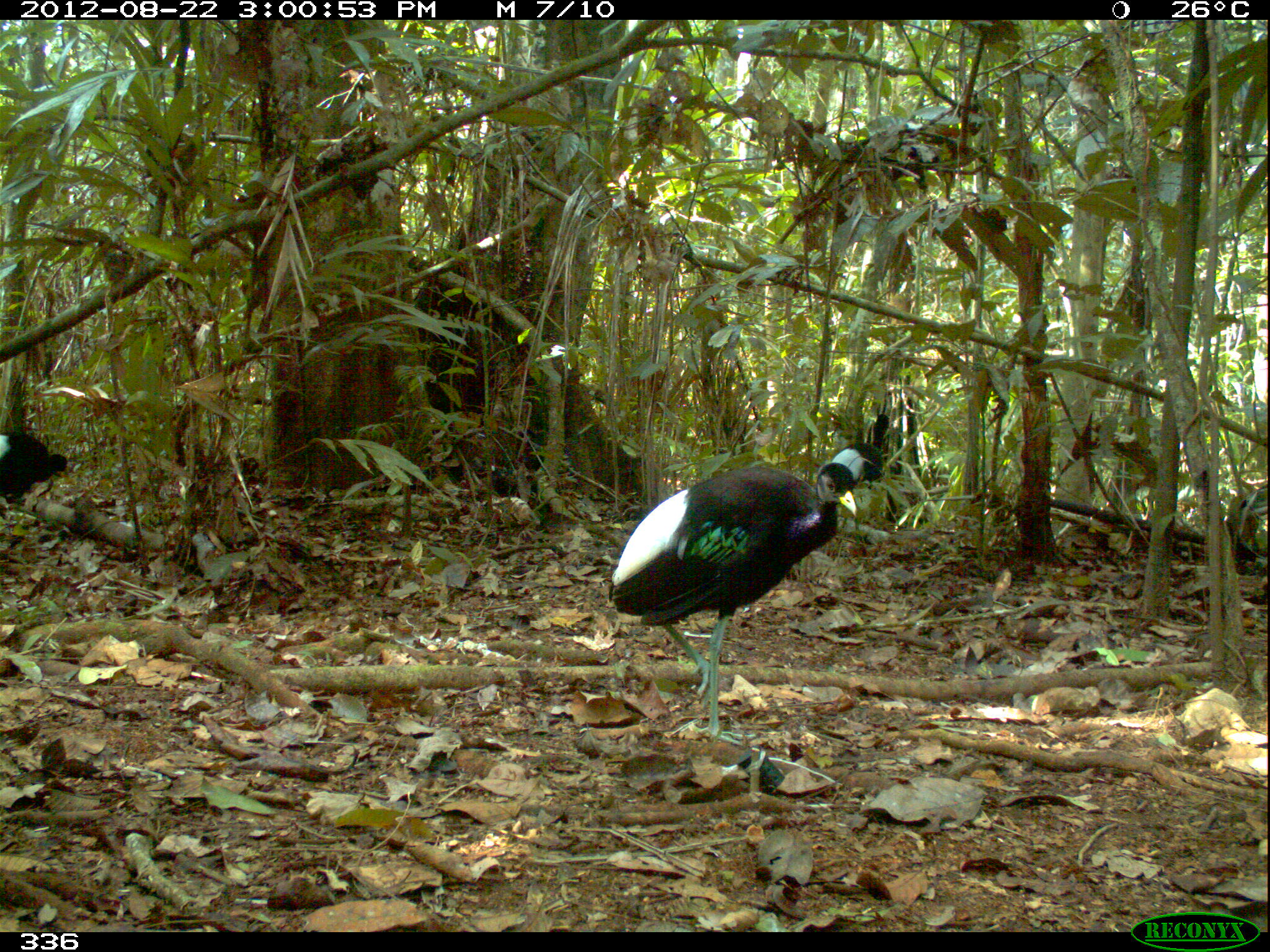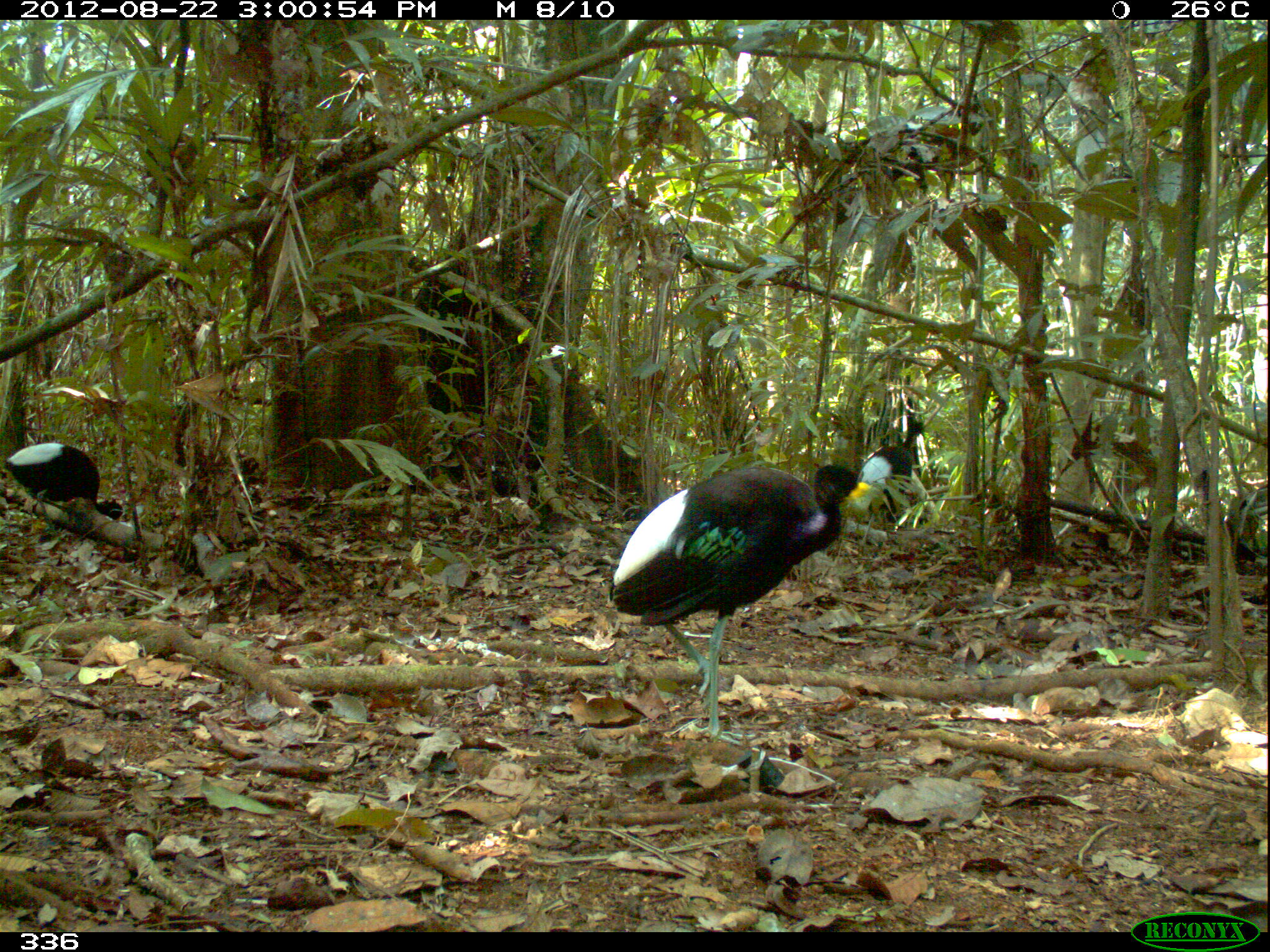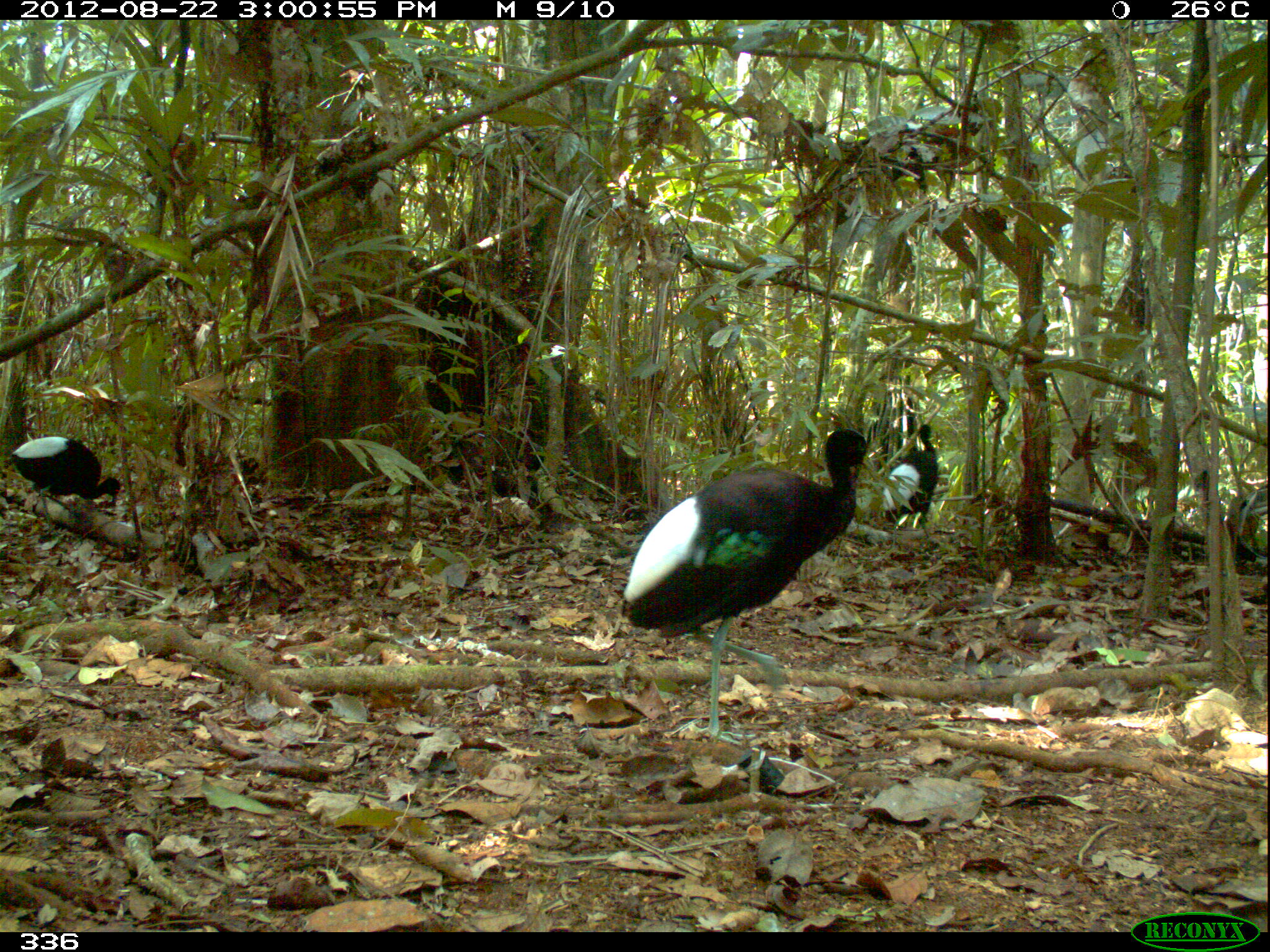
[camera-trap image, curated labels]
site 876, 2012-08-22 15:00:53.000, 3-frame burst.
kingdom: Animalia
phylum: Chordata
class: Aves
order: Gruiformes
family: Psophiidae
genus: Psophia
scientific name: Psophia leucoptera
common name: pale-winged trumpeter